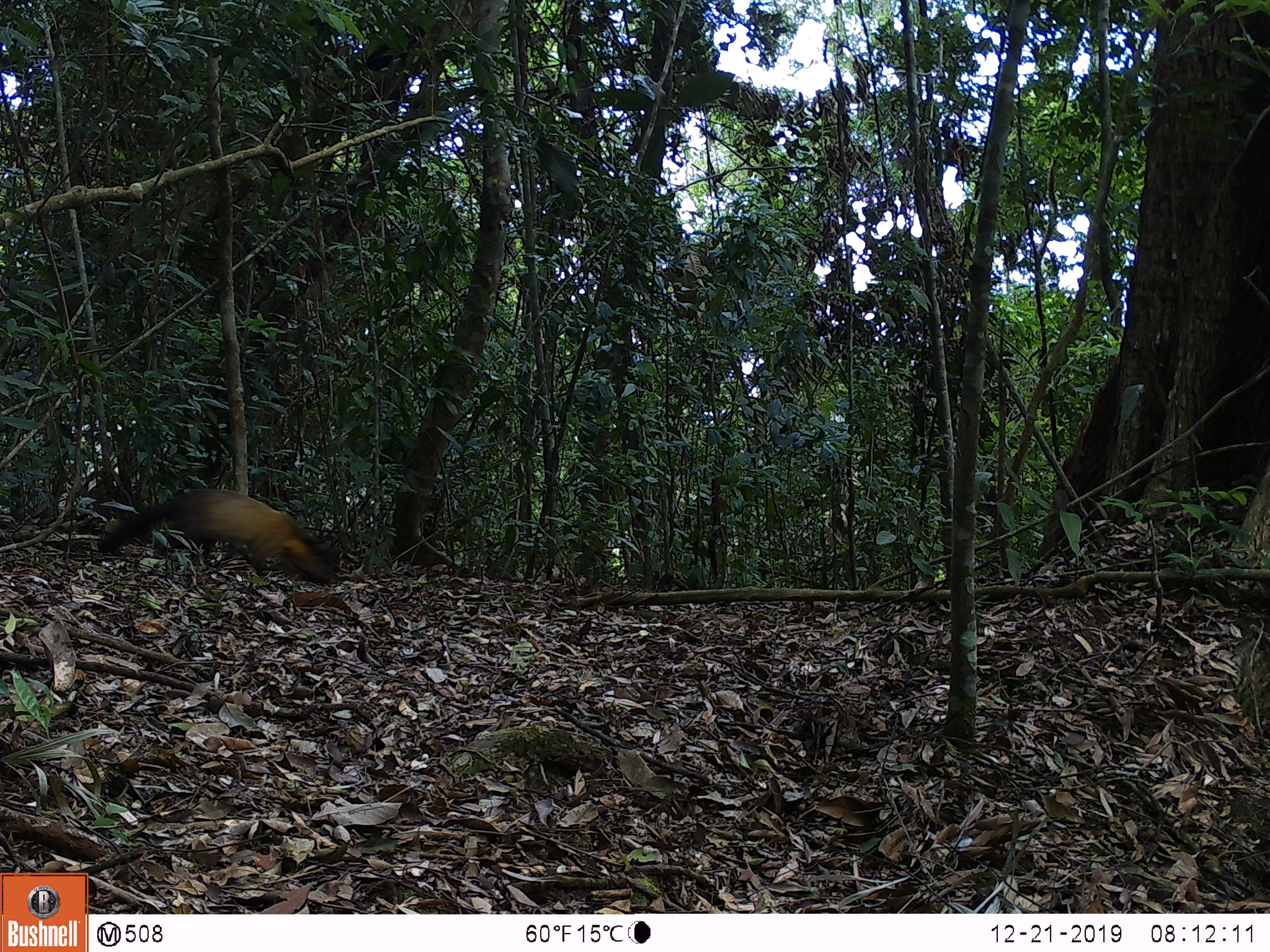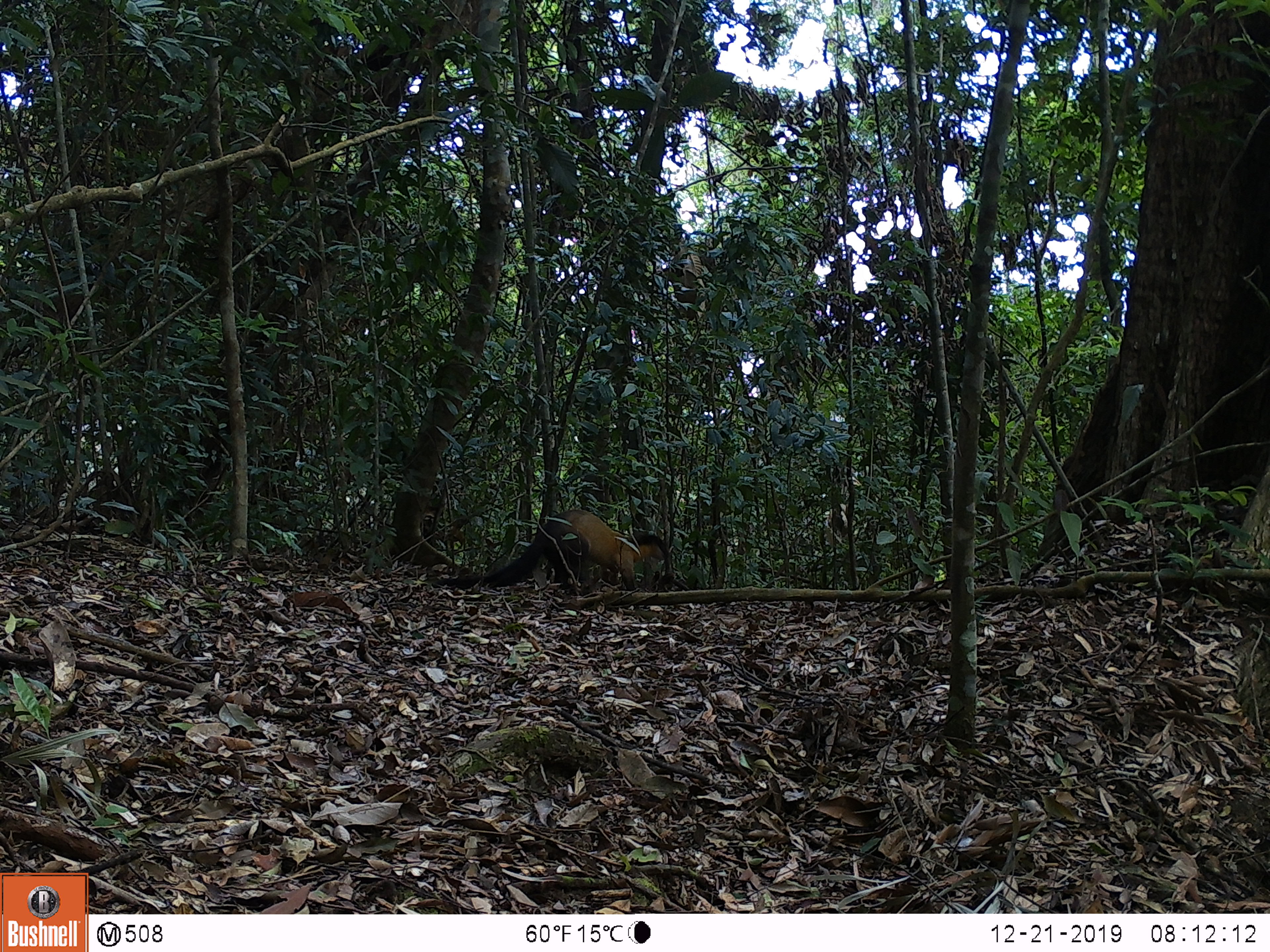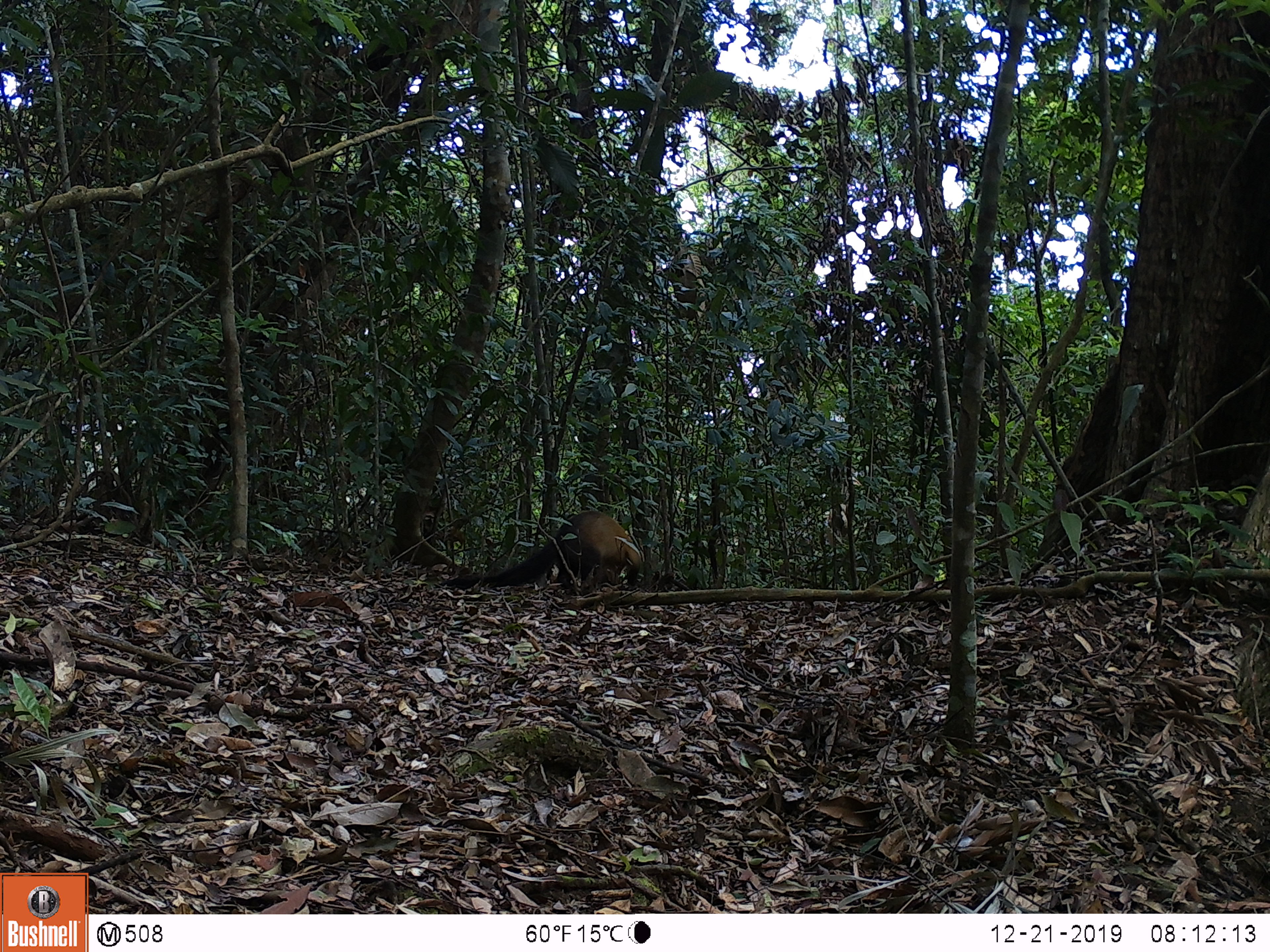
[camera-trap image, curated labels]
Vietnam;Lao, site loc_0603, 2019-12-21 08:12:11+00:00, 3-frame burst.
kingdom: Animalia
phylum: Chordata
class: Mammalia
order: Carnivora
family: Mustelidae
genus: Martes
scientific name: Martes flavigula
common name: yellow-throated marten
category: yellow throated marten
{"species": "yellow throated marten (yellow-throated marten) (Martes flavigula)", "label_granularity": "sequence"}